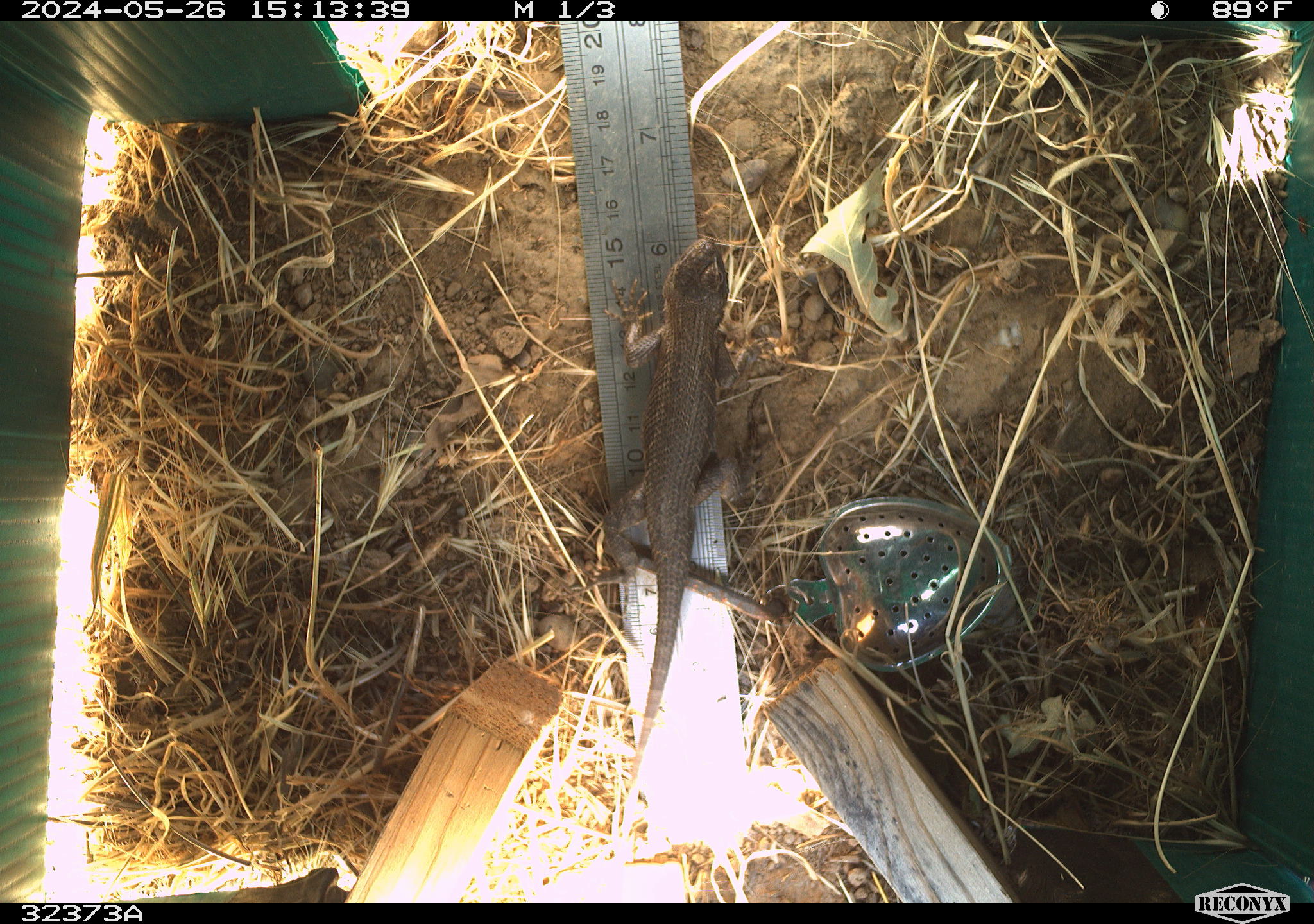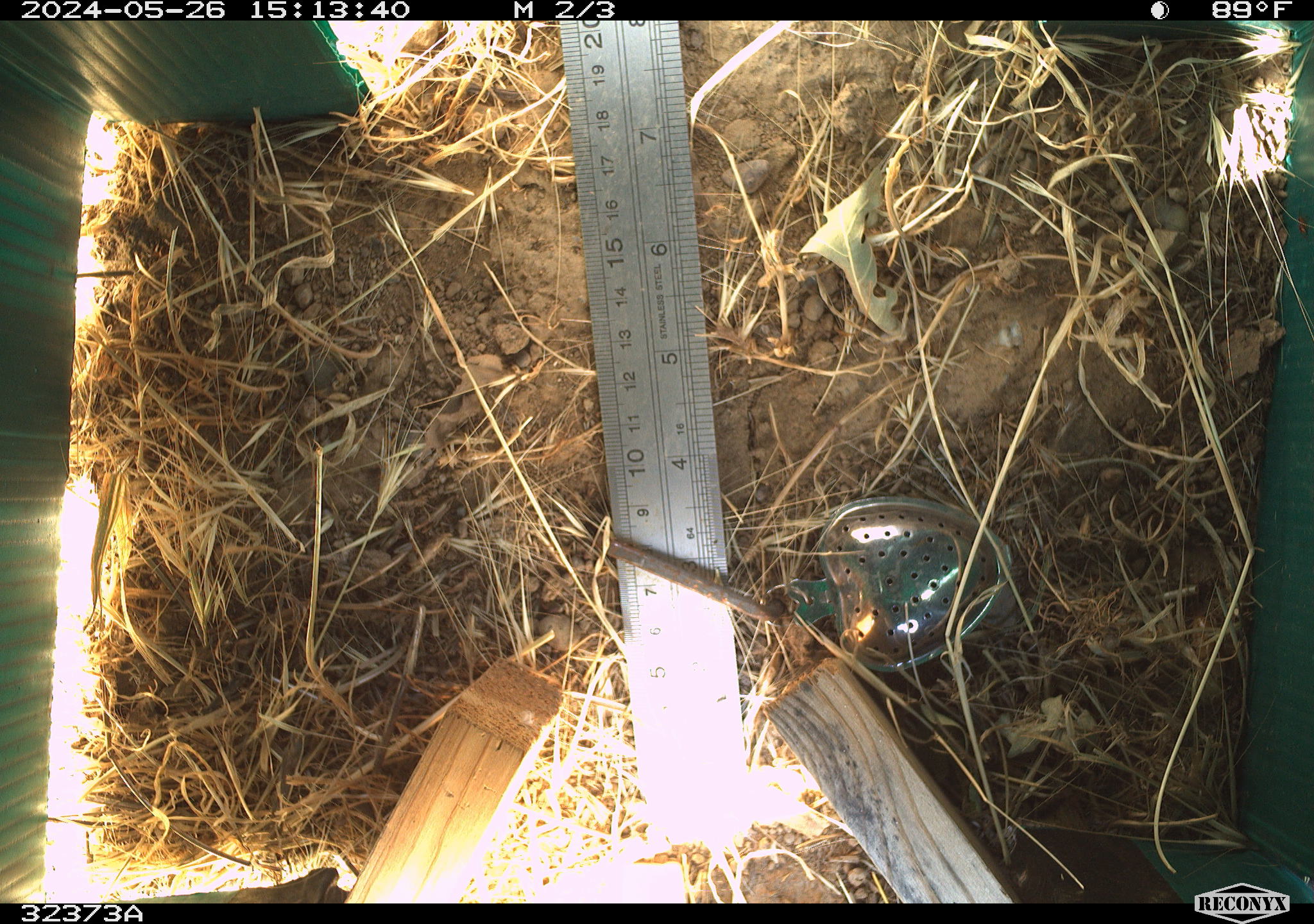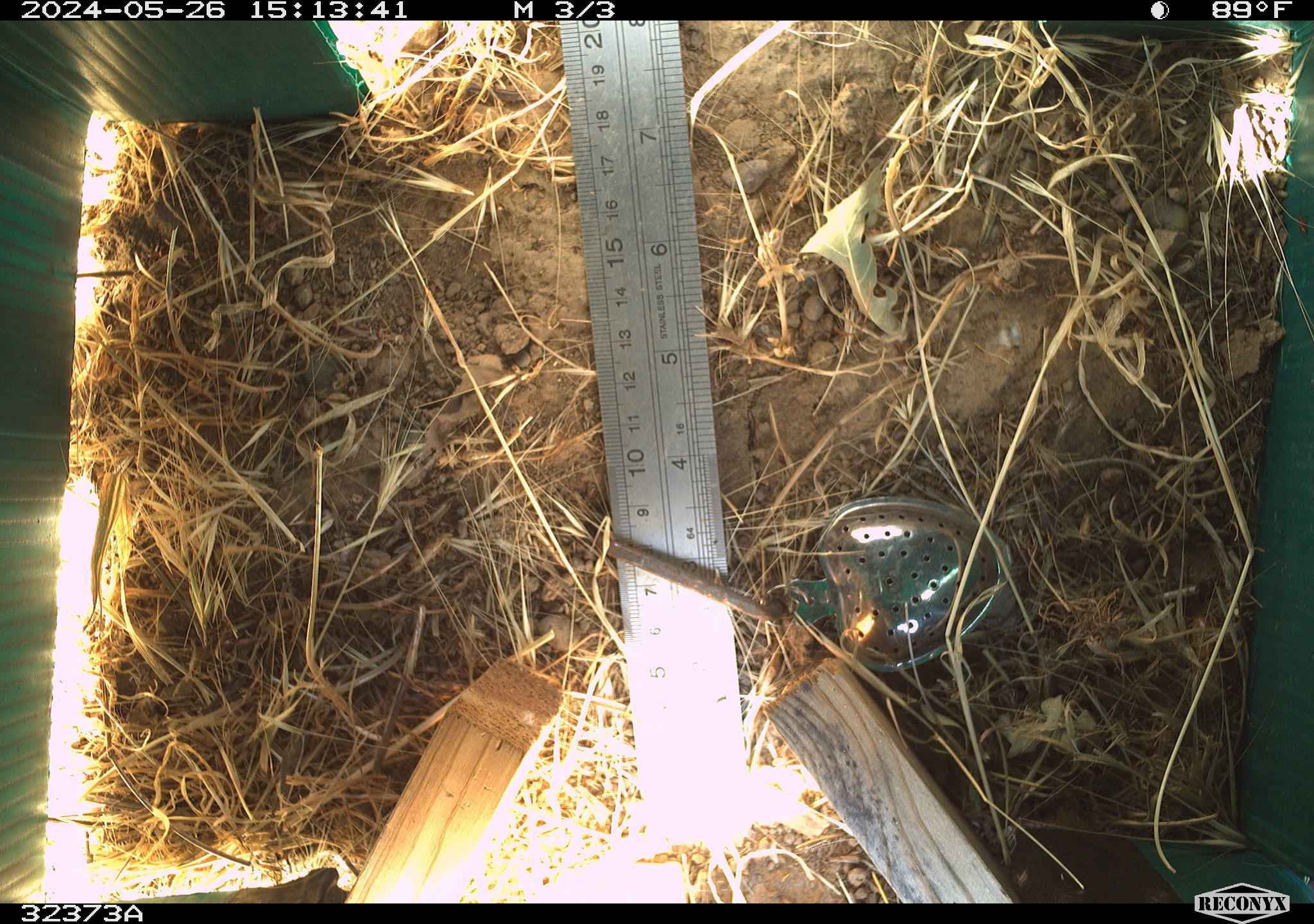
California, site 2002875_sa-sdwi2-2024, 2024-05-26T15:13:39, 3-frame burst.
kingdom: Animalia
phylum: Chordata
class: Reptilia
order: Squamata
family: Phrynosomatidae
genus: Sceloporus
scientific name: Sceloporus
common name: spiny lizards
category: sceloporus species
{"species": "sceloporus species (spiny lizards) (Sceloporus)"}